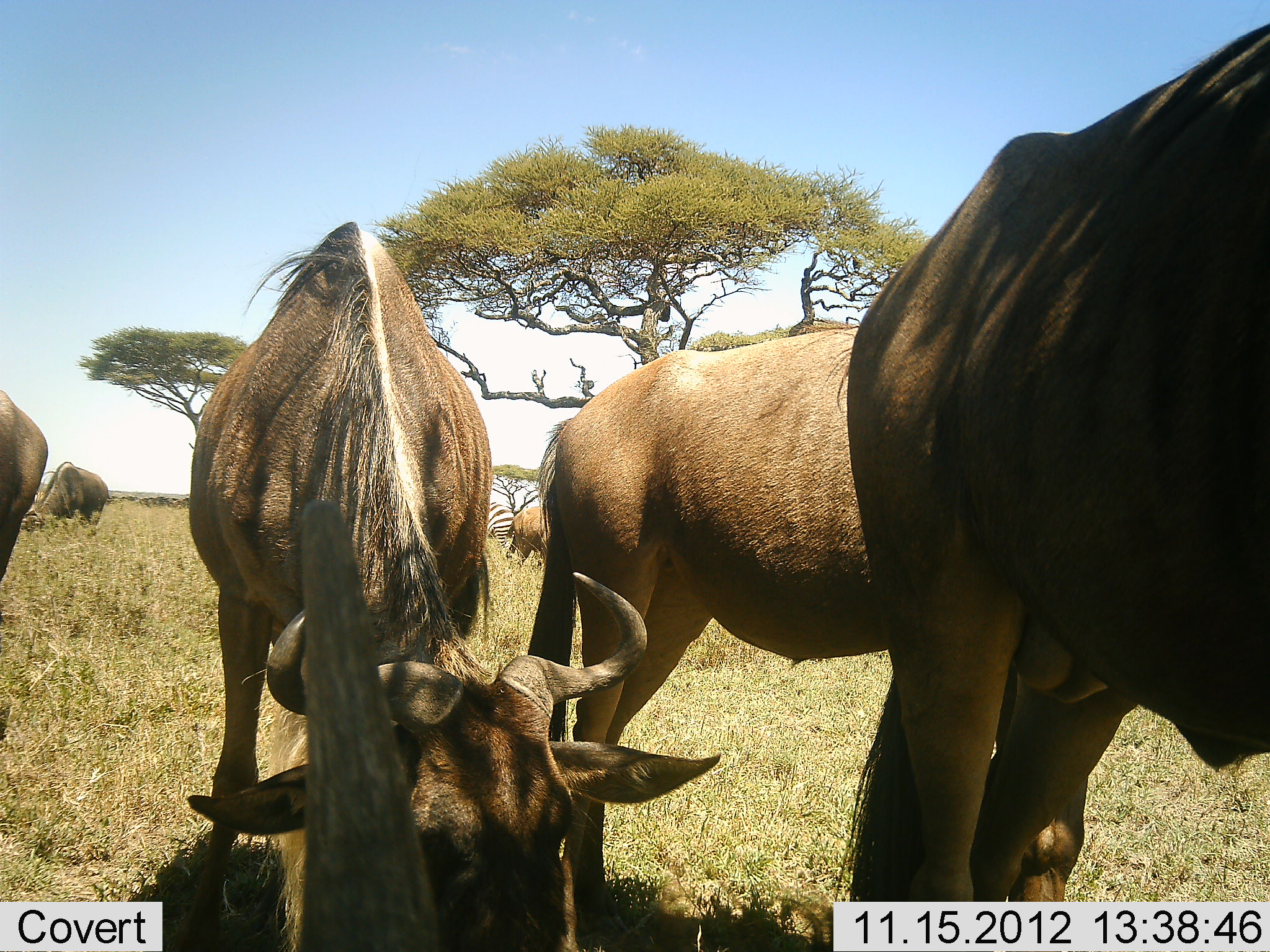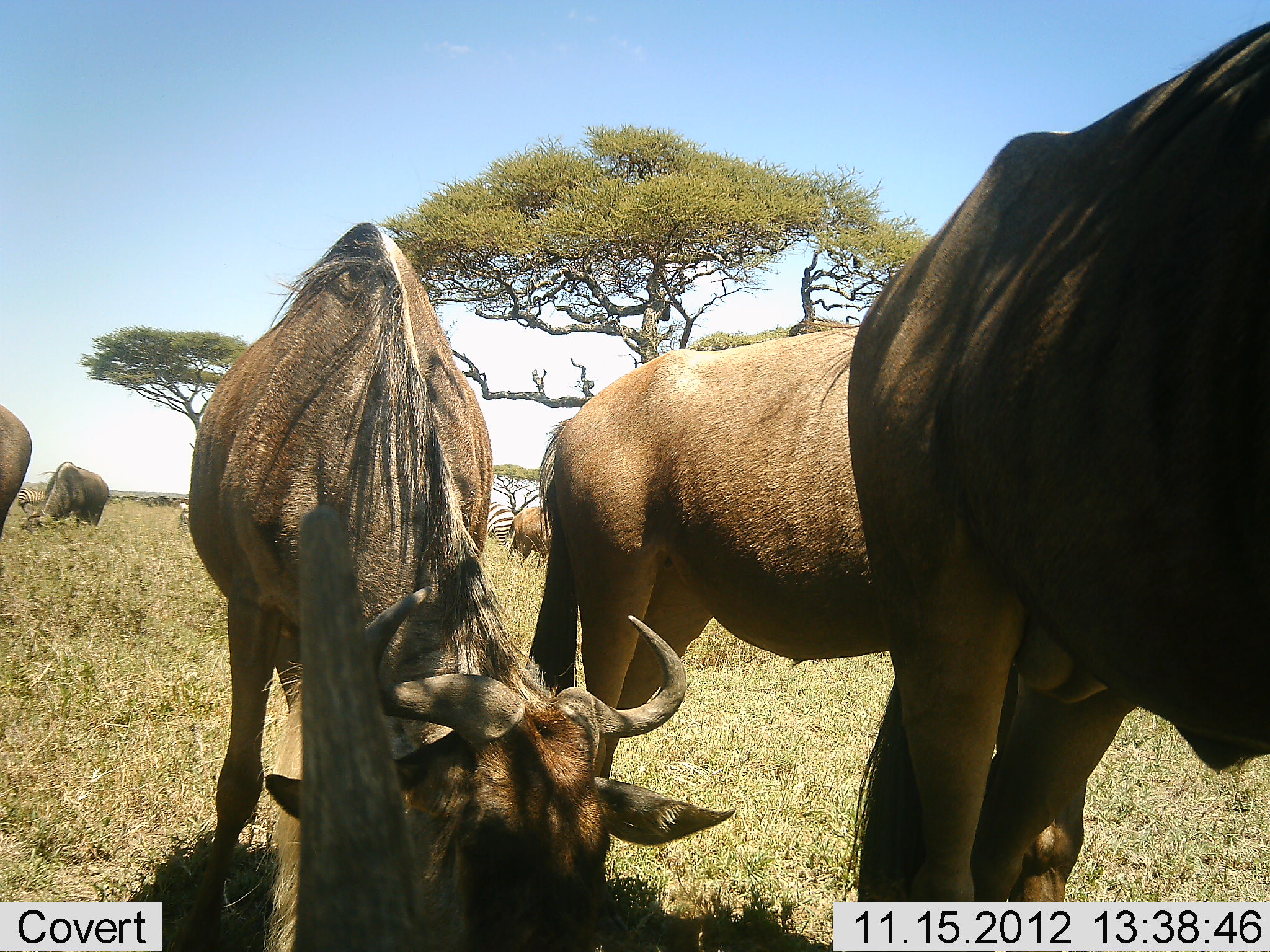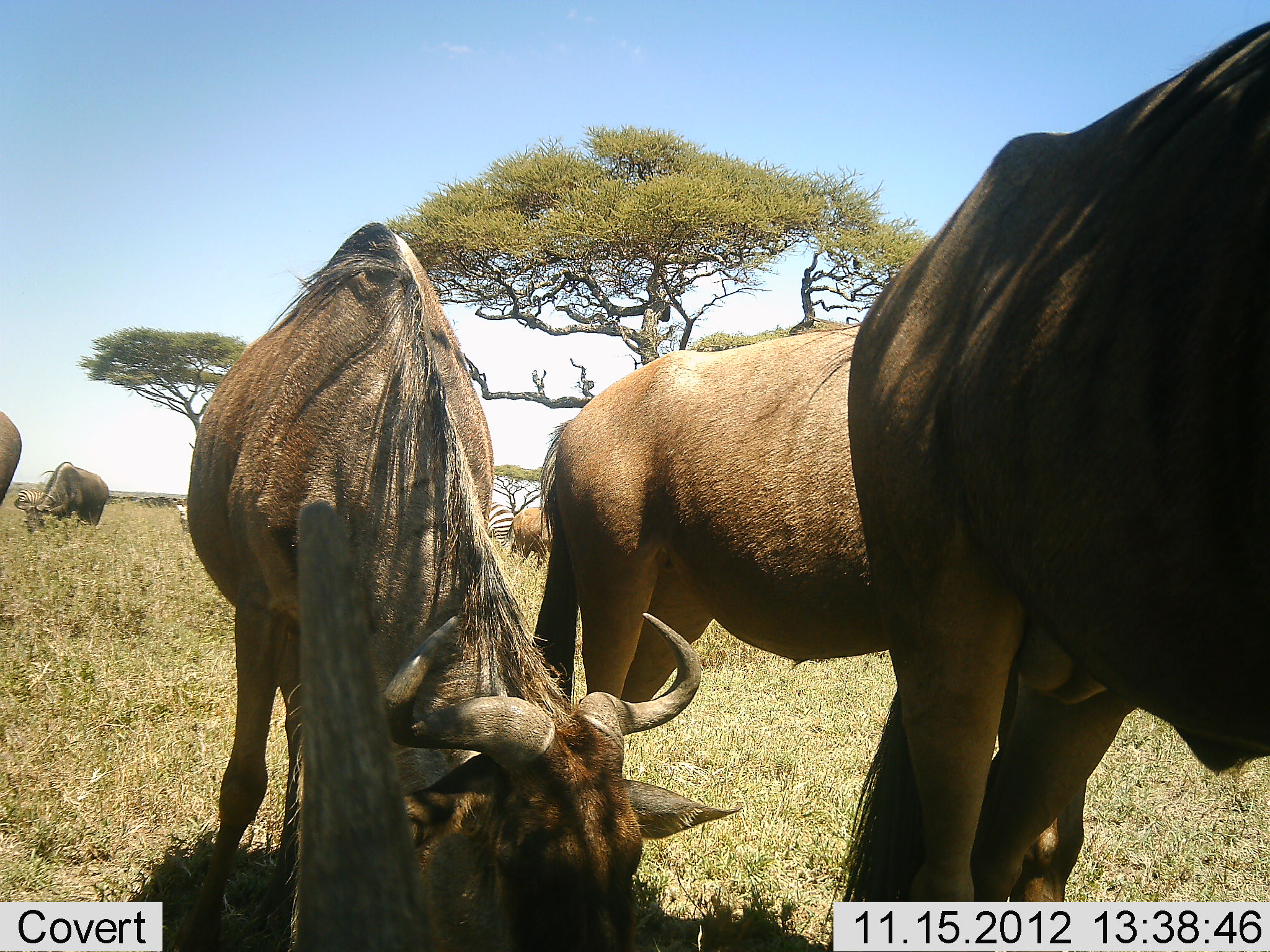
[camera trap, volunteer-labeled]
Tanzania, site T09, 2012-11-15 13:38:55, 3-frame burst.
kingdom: Animalia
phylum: Chordata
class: Mammalia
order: Artiodactyla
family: Bovidae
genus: Connochaetes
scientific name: Connochaetes taurinus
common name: blue wildebeest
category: wildebeest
Wildebeest (blue wildebeest) (Connochaetes taurinus), count 6. Behavior (volunteer vote fractions): standing 60%, resting 0%, moving 7%, interacting 7%. Young present (vote fraction): 0%. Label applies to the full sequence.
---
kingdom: Animalia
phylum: Chordata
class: Mammalia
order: Perissodactyla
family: Equidae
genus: Equus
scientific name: Equus quagga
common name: plains zebra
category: zebra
Zebra (plains zebra) (Equus quagga), count 1. Behavior (volunteer vote fractions): standing 60%, resting 0%, moving 0%, interacting 0%. Young present (vote fraction): 0%. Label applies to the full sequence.